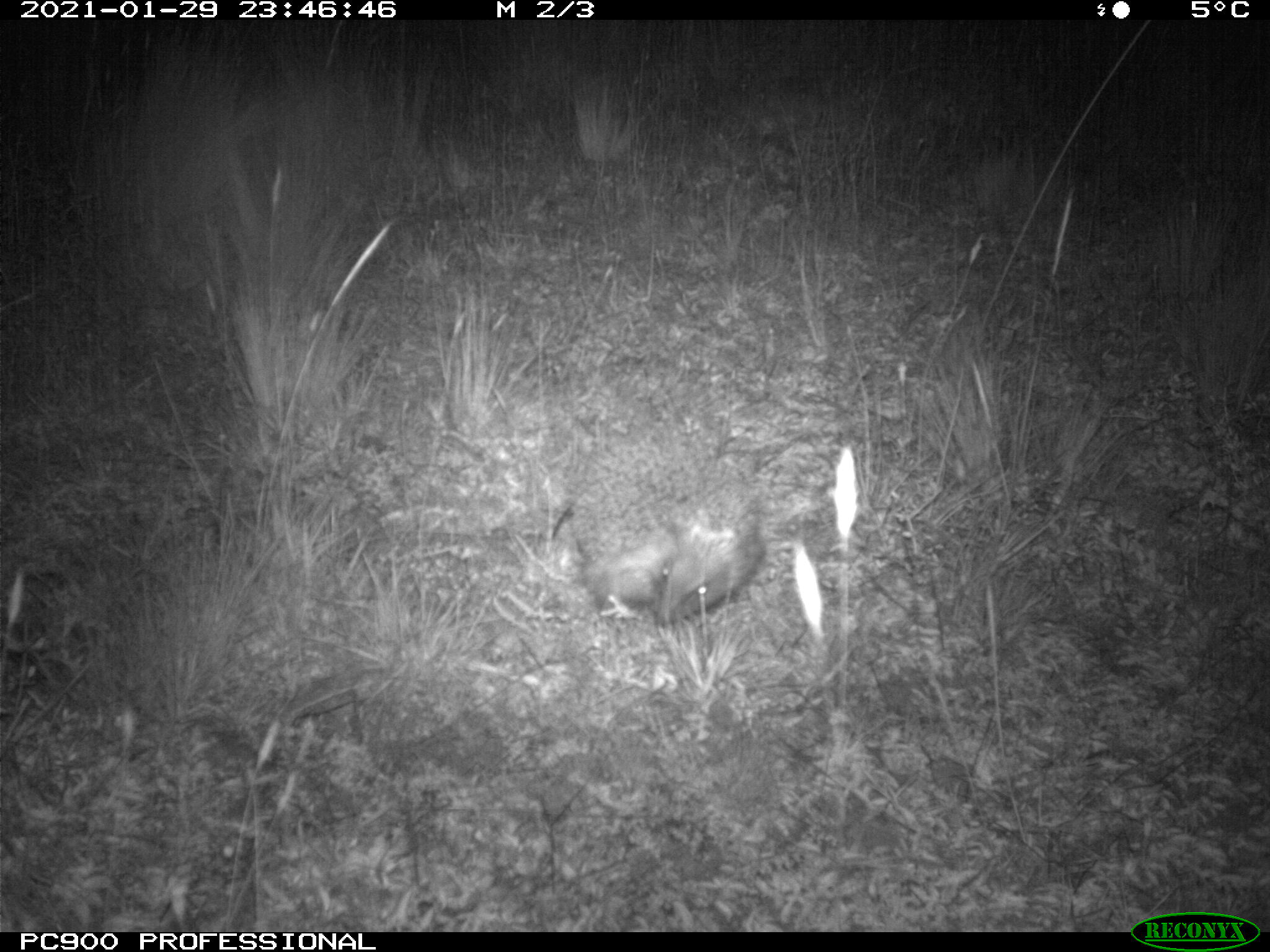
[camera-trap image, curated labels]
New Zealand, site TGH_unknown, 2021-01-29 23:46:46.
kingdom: Animalia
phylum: Chordata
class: Mammalia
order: Eulipotyphla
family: Erinaceidae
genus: Erinaceus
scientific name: Erinaceus europaeus europaeus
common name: european hedgehog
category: hedgehog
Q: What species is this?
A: Hedgehog (european hedgehog) (Erinaceus europaeus europaeus).